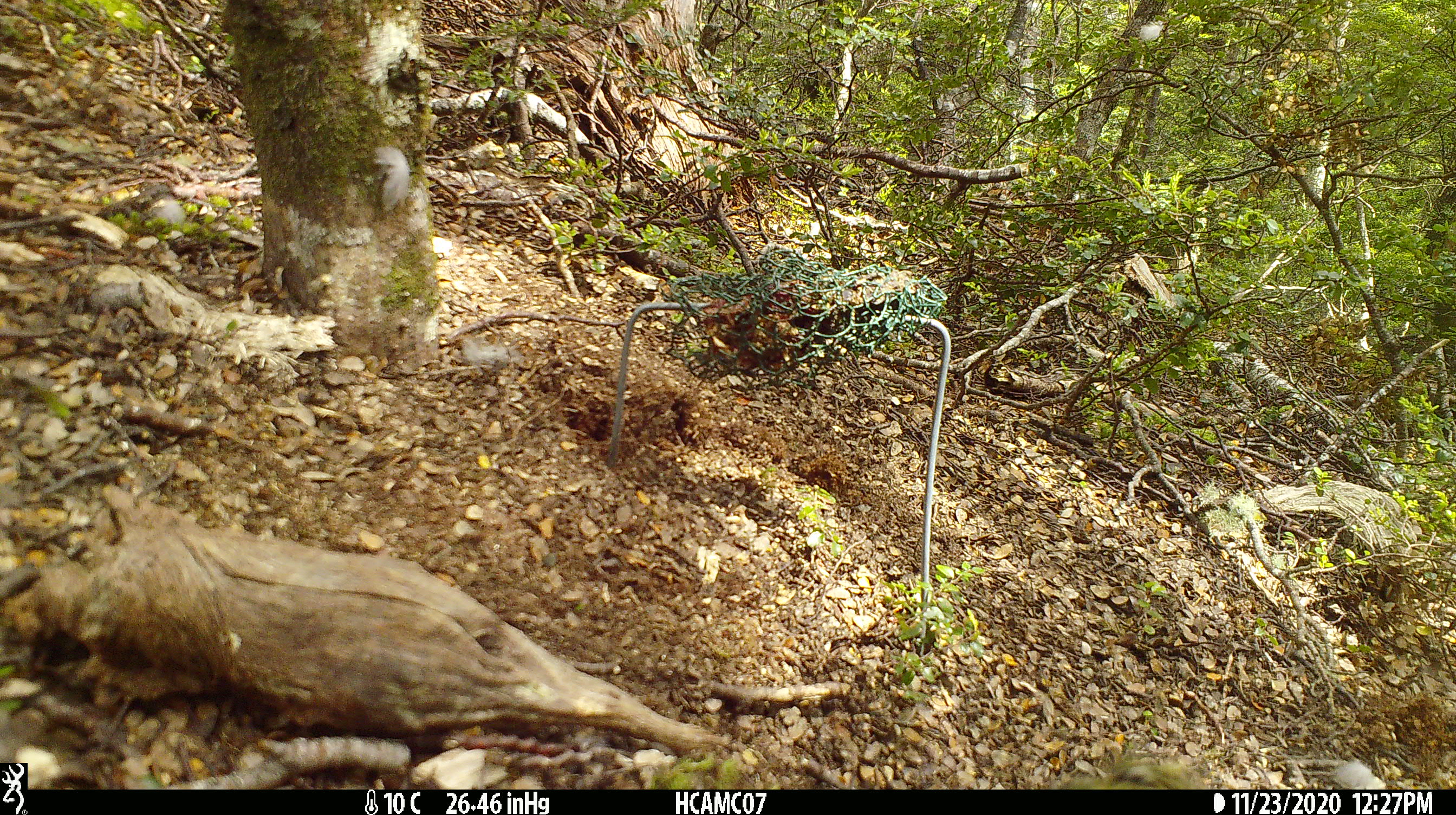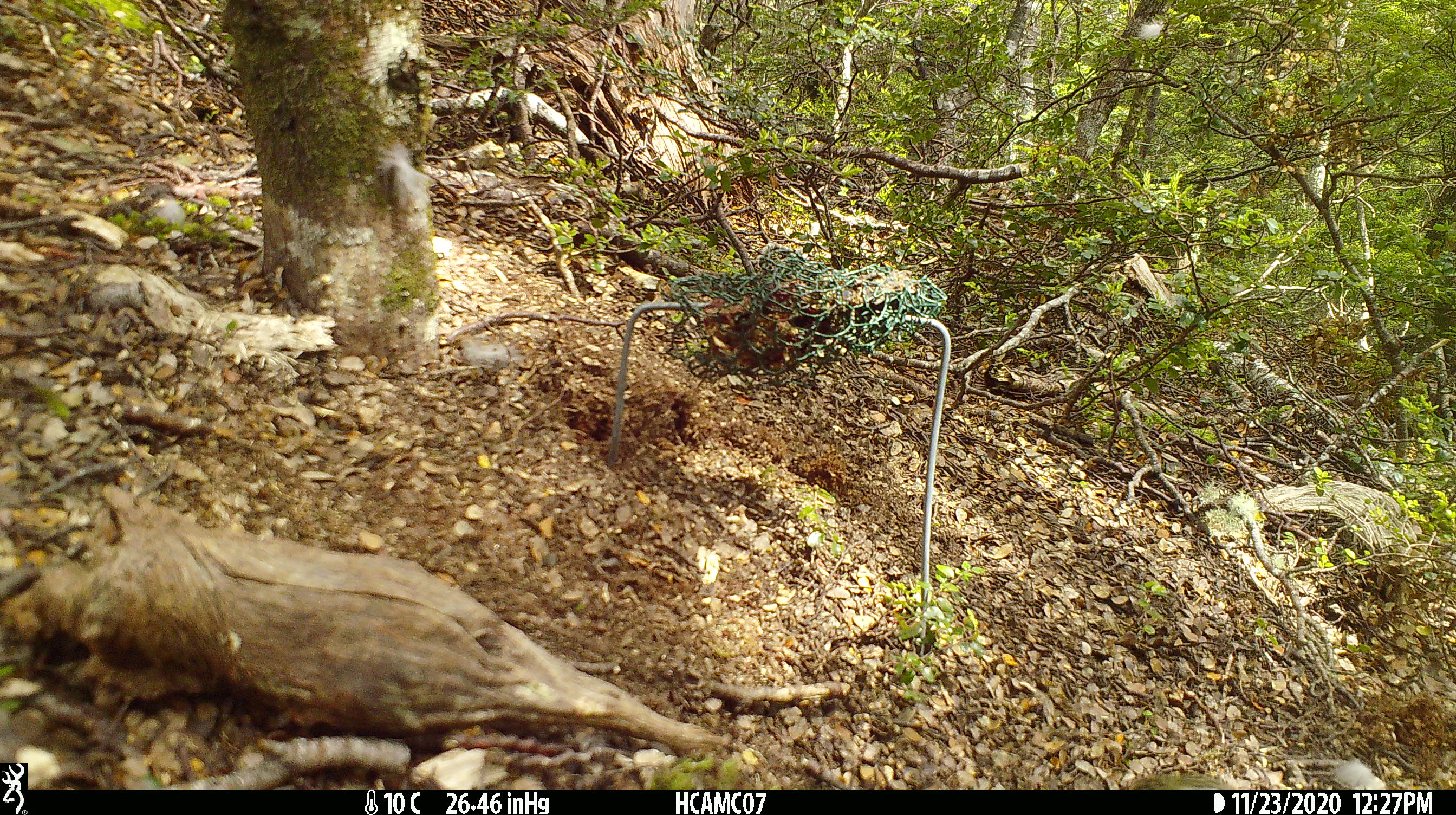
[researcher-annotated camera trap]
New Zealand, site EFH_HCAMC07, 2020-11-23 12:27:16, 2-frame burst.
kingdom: Animalia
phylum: Chordata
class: Aves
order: Passeriformes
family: Acanthisittidae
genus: Acanthisitta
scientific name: Acanthisitta chloris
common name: rifleman